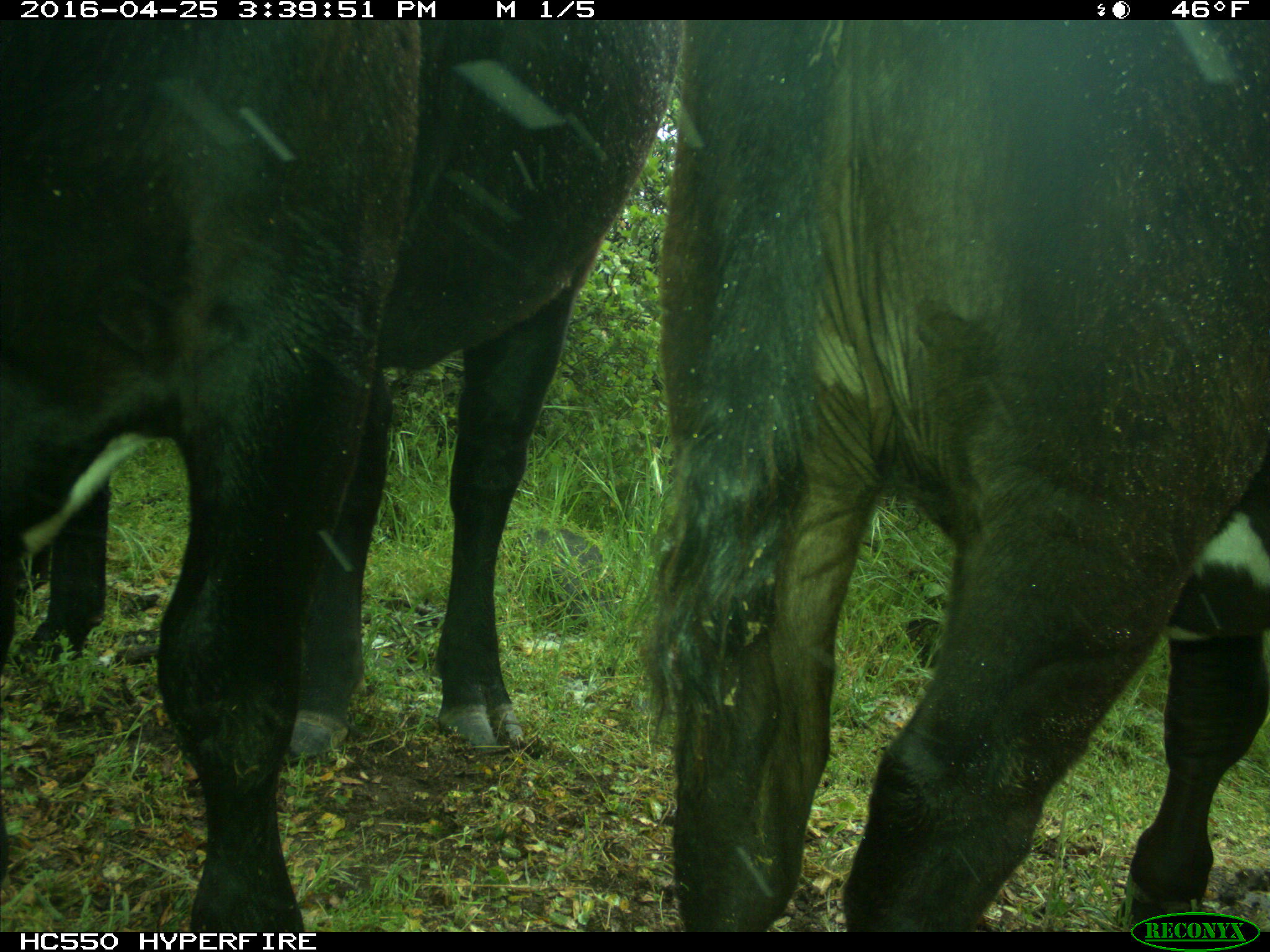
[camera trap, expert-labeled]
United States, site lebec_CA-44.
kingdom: Animalia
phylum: Chordata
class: Mammalia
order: Artiodactyla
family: Bovidae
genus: Bos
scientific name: Bos taurus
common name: domestic cow